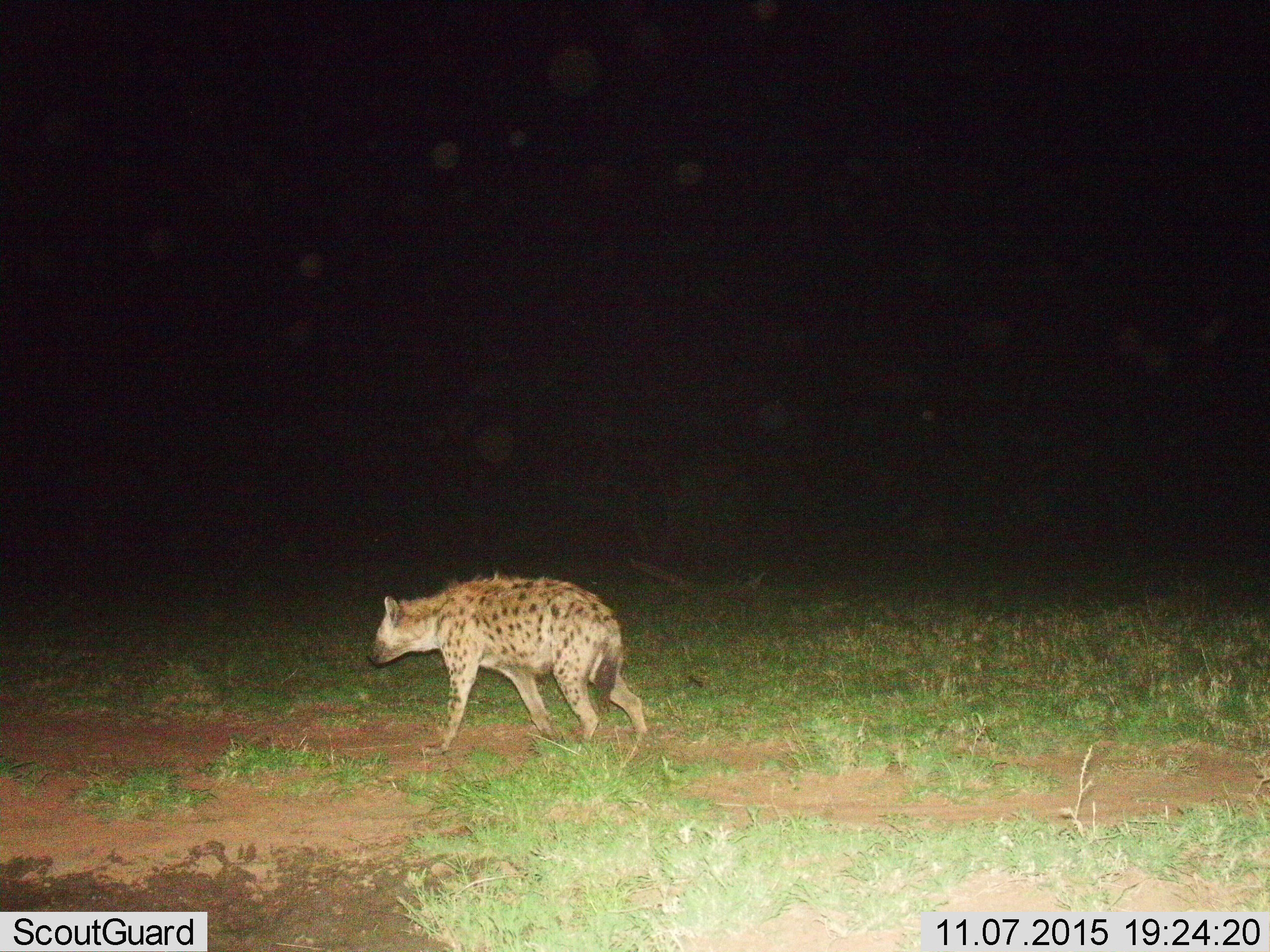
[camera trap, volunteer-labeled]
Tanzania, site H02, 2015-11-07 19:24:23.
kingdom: Animalia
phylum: Chordata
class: Mammalia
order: Carnivora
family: Hyaenidae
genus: Crocuta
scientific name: Crocuta crocuta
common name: spotted hyena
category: hyenaspotted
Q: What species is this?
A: Hyenaspotted (spotted hyena) (Crocuta crocuta).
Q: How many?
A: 1.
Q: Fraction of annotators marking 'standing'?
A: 30%.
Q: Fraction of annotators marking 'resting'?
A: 0%.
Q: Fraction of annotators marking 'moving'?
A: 70%.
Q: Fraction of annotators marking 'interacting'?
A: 0%.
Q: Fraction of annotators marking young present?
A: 0%.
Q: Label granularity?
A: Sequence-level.